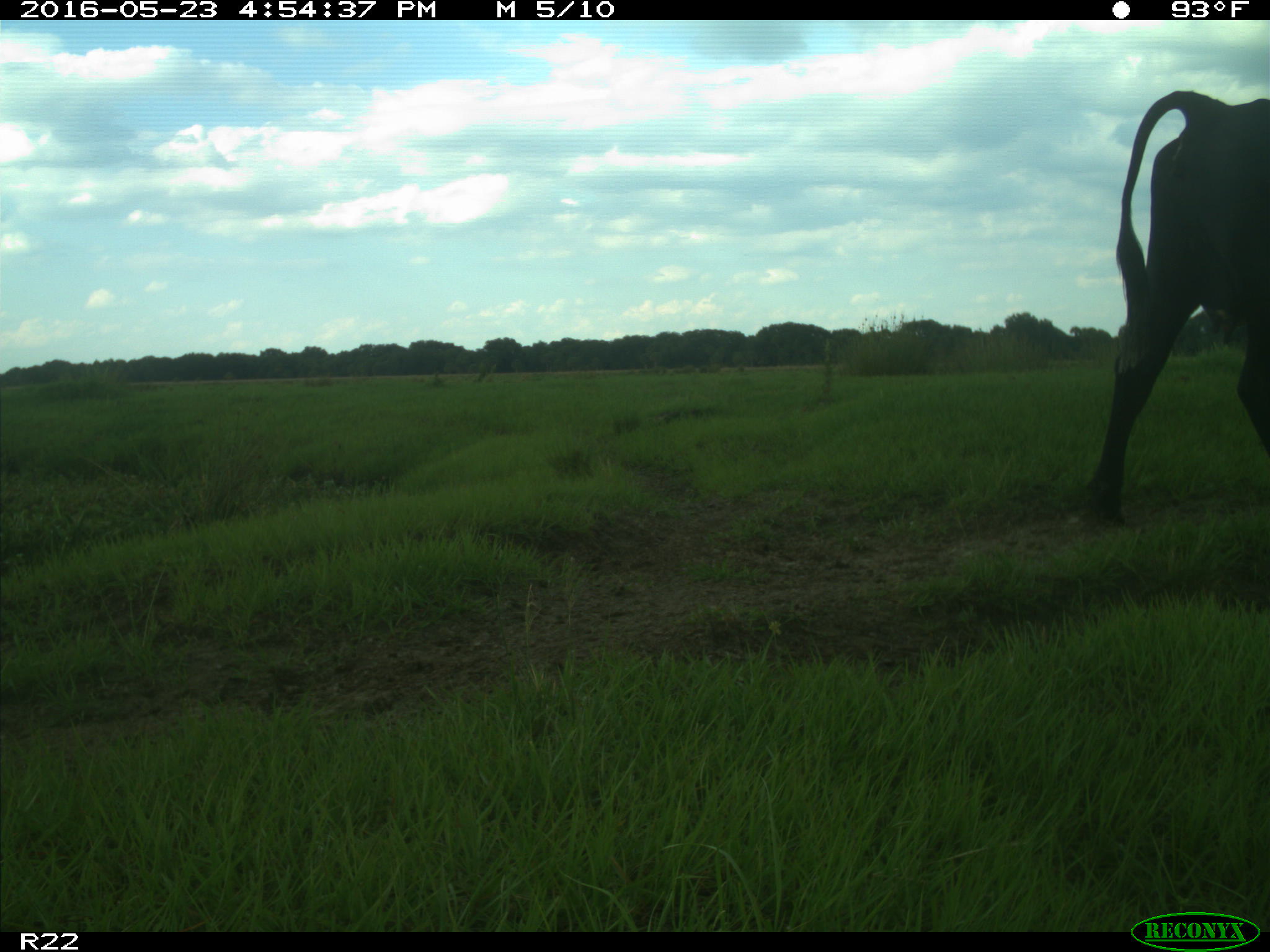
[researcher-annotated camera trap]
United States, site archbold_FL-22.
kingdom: Animalia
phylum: Chordata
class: Mammalia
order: Artiodactyla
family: Bovidae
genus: Bos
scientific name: Bos taurus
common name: domestic cow